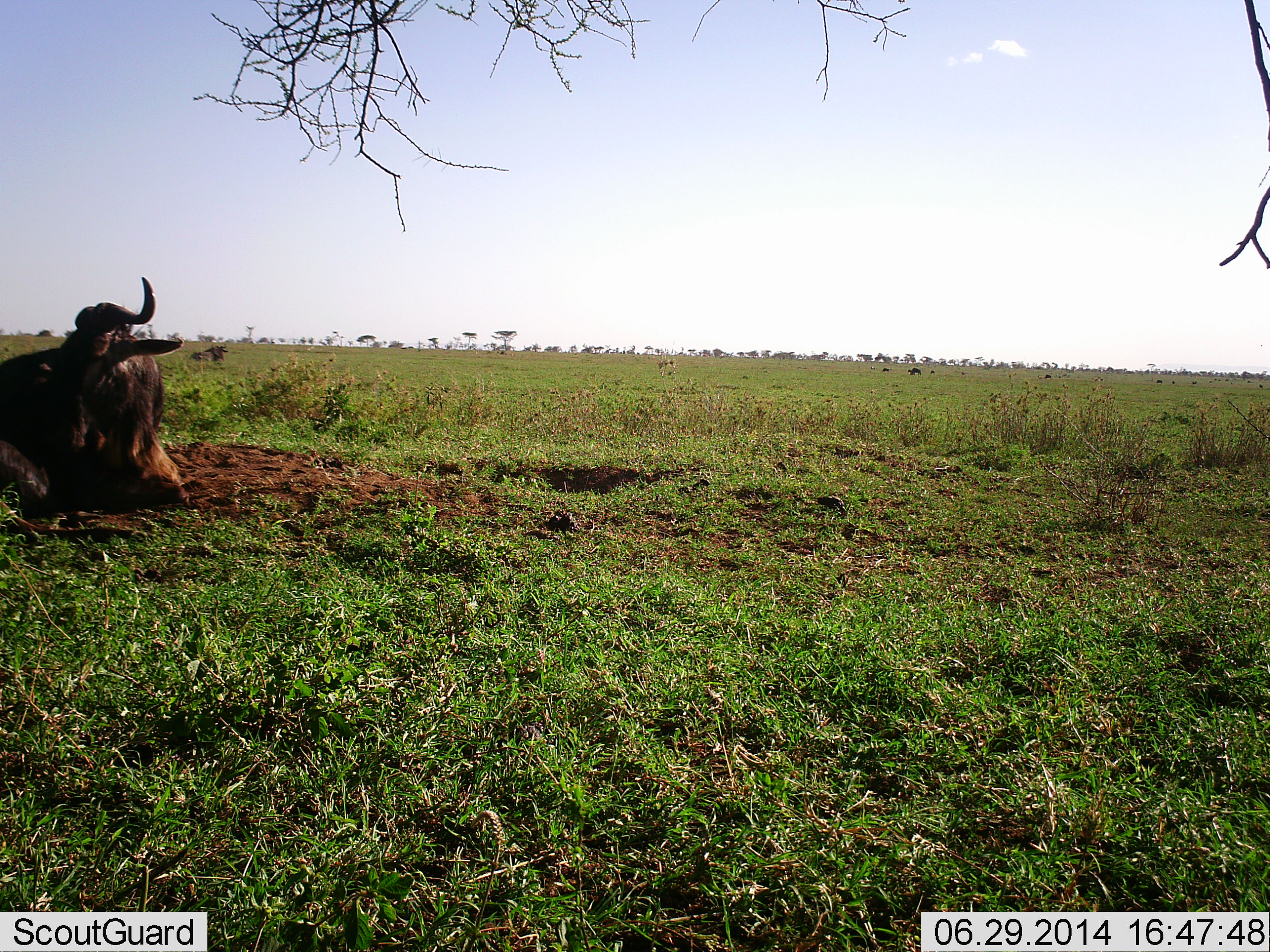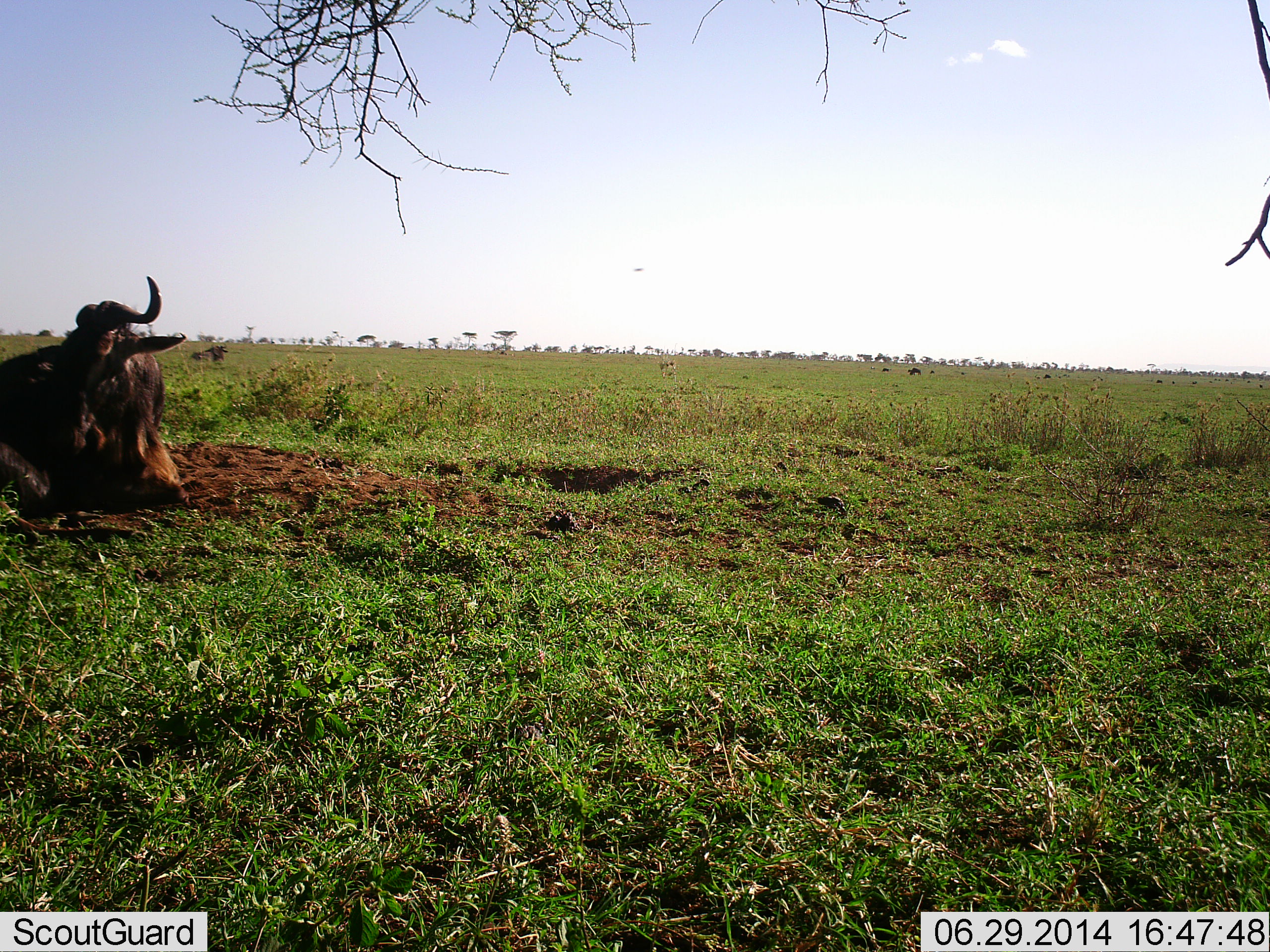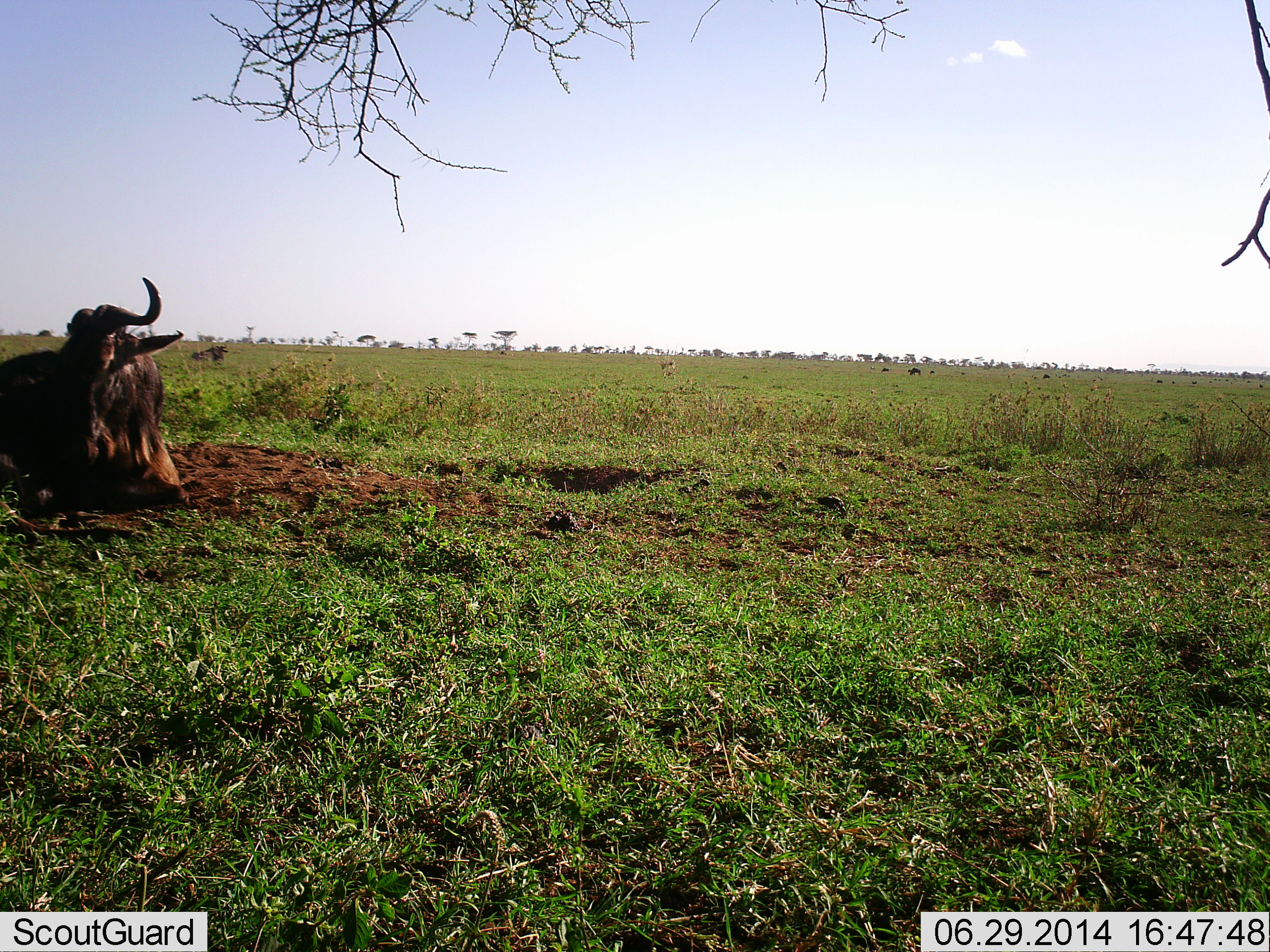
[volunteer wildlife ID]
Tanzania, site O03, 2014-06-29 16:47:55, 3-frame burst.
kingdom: Animalia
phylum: Chordata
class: Mammalia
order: Artiodactyla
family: Bovidae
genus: Connochaetes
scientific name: Connochaetes taurinus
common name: blue wildebeest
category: wildebeest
Wildebeest (blue wildebeest) (Connochaetes taurinus), count 1. Behavior (volunteer vote fractions): standing 10%, resting 100%, moving 0%, interacting 0%. Young present (vote fraction): 0%. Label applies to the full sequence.